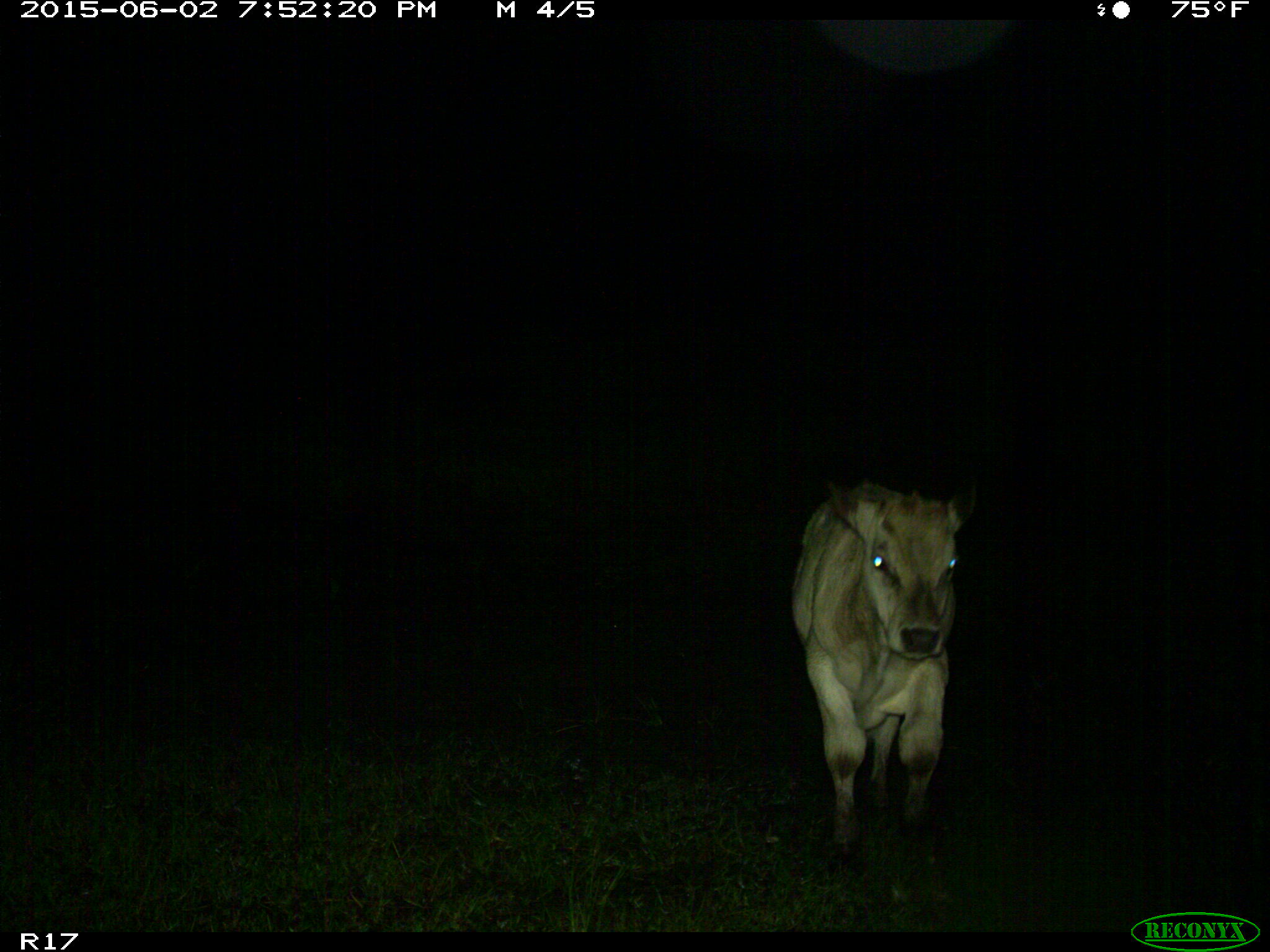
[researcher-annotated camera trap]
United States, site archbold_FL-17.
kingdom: Animalia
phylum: Chordata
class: Mammalia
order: Artiodactyla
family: Bovidae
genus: Bos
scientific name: Bos taurus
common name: domestic cow